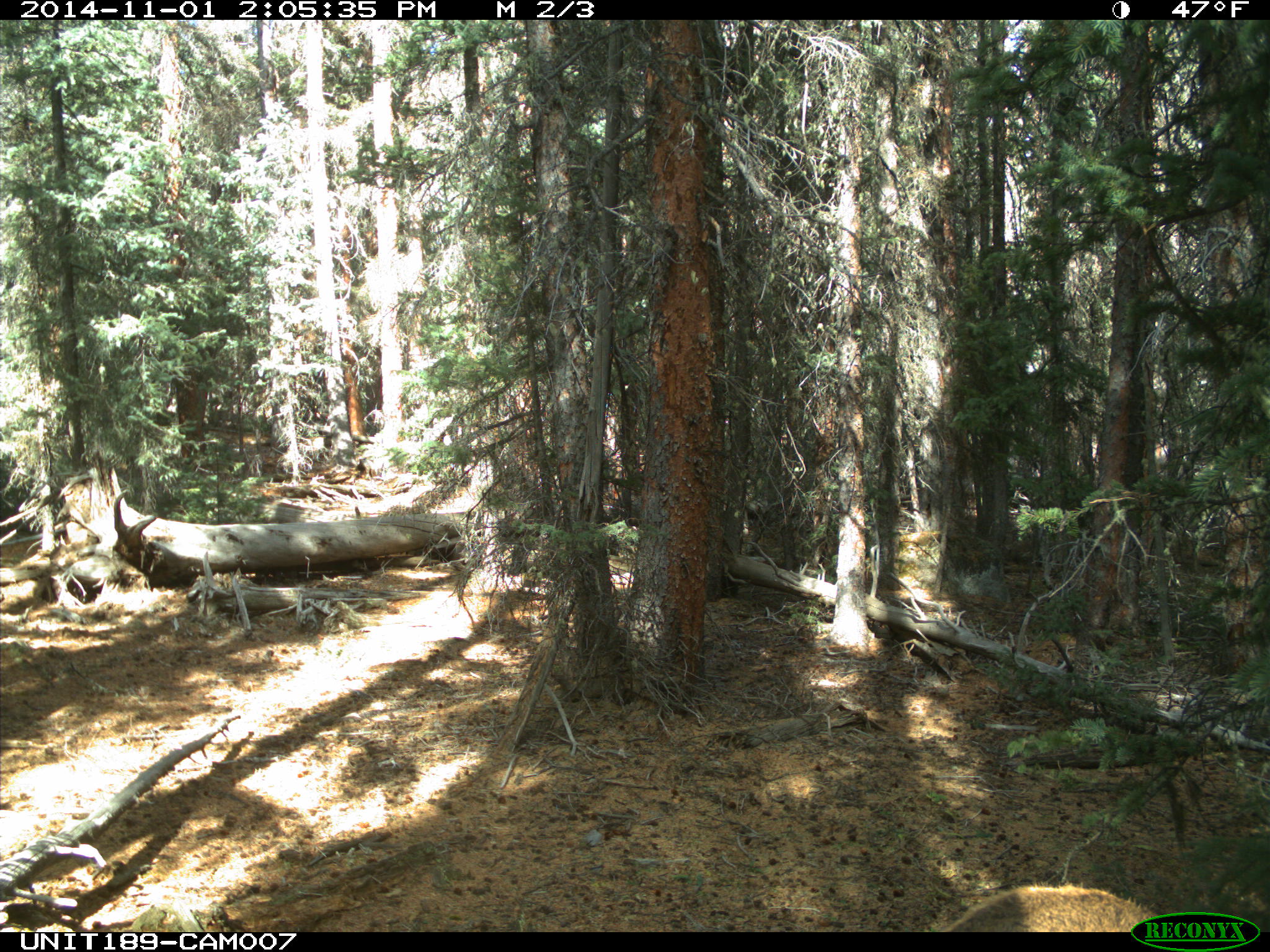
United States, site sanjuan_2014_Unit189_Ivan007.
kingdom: Animalia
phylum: Chordata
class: Mammalia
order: Artiodactyla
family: Cervidae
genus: Cervus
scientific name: Cervus elaphus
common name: red deer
Cervus elaphus (red deer).